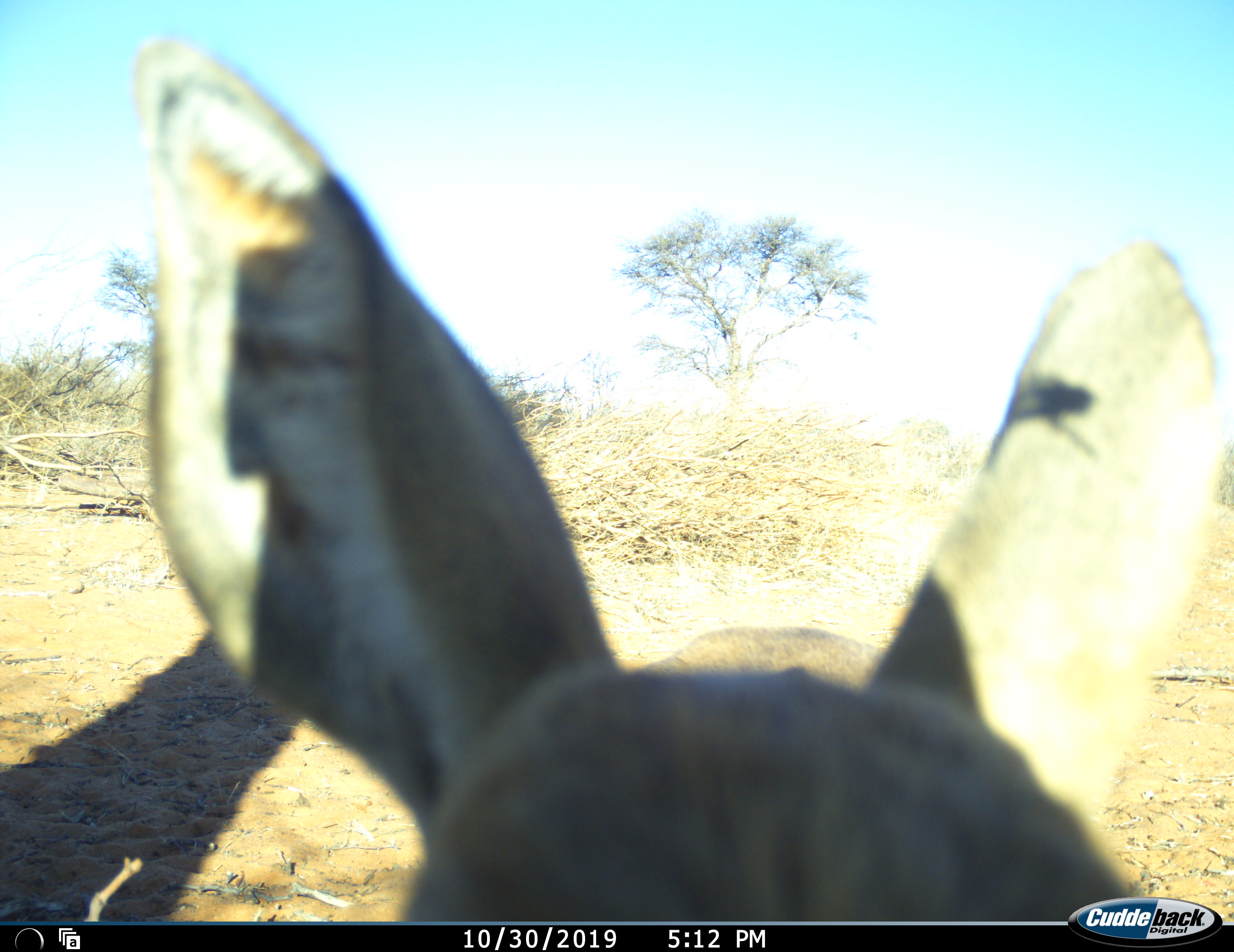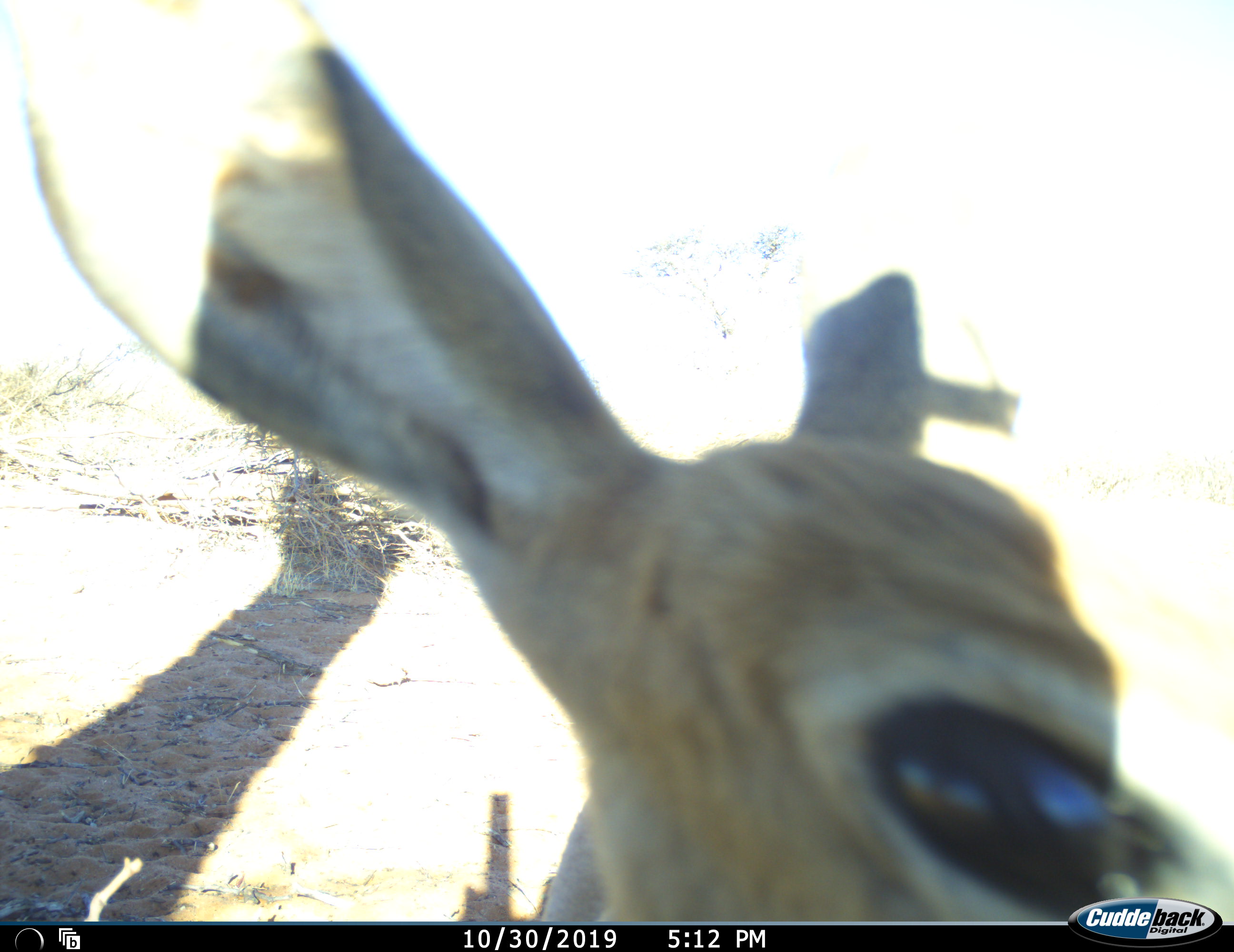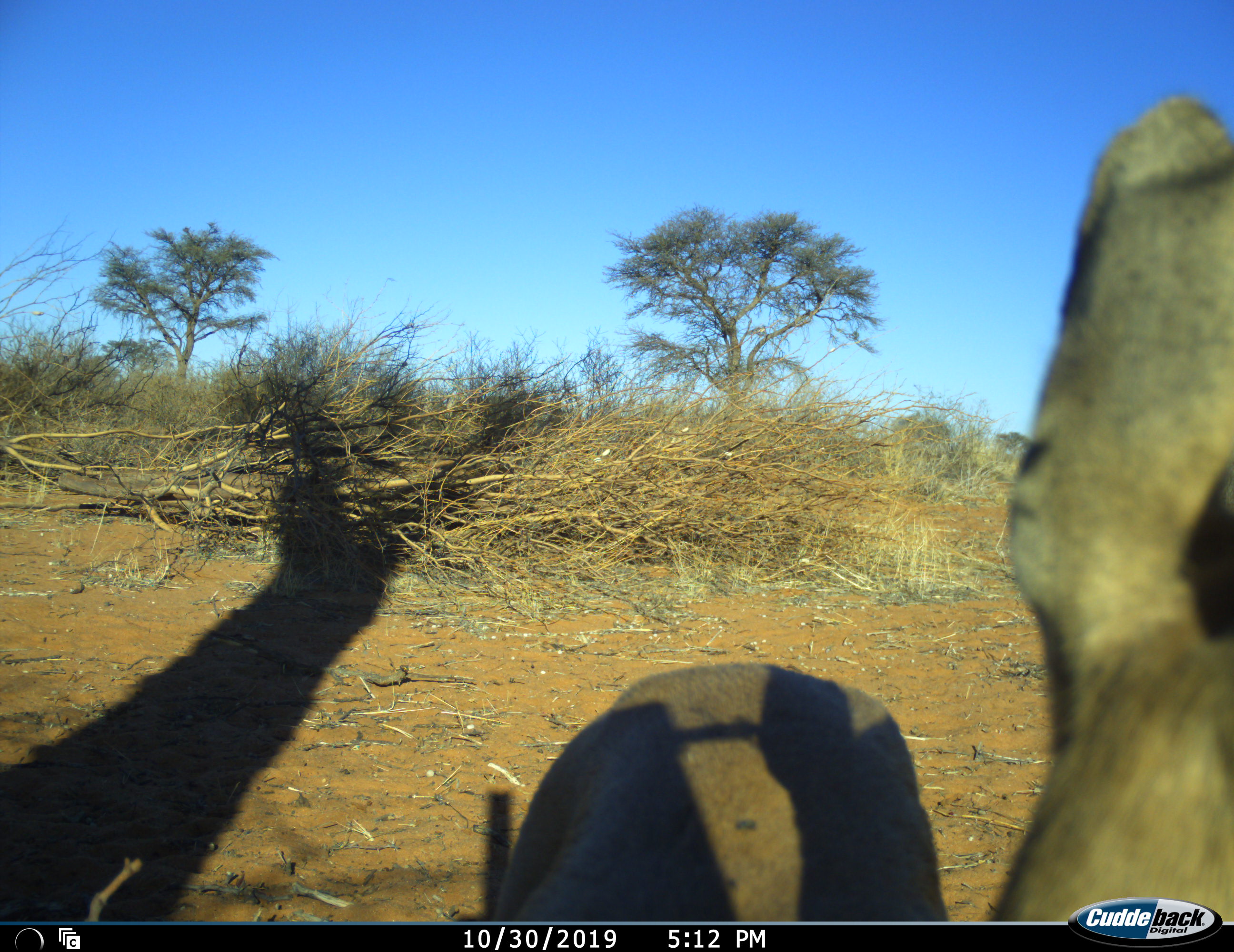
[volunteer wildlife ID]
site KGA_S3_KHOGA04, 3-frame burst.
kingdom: Animalia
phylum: Chordata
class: Mammalia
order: Artiodactyla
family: Bovidae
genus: Sylvicapra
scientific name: Sylvicapra grimmia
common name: common duiker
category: duikercommongrey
Duikercommongrey (common duiker) (Sylvicapra grimmia), count 1. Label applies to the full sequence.